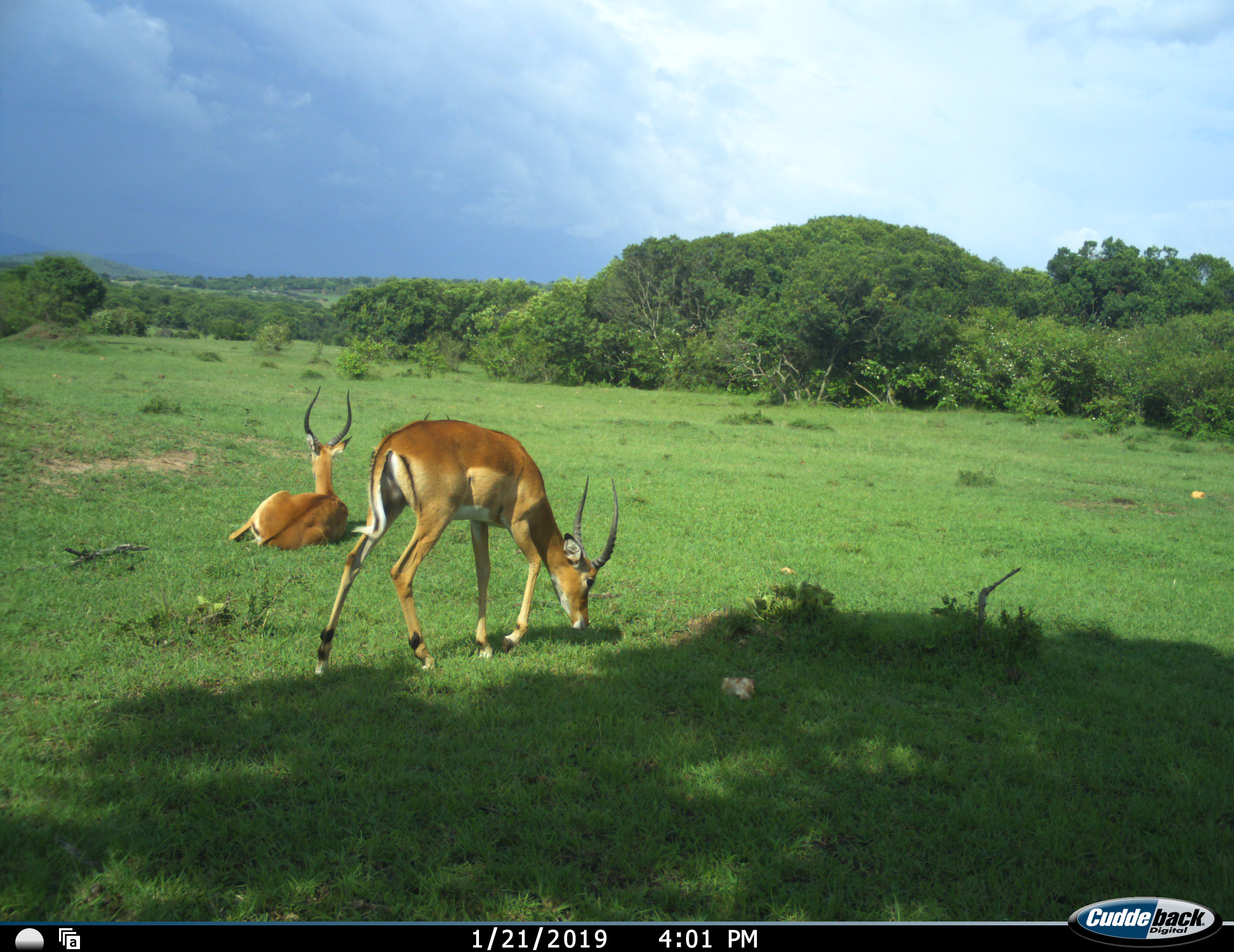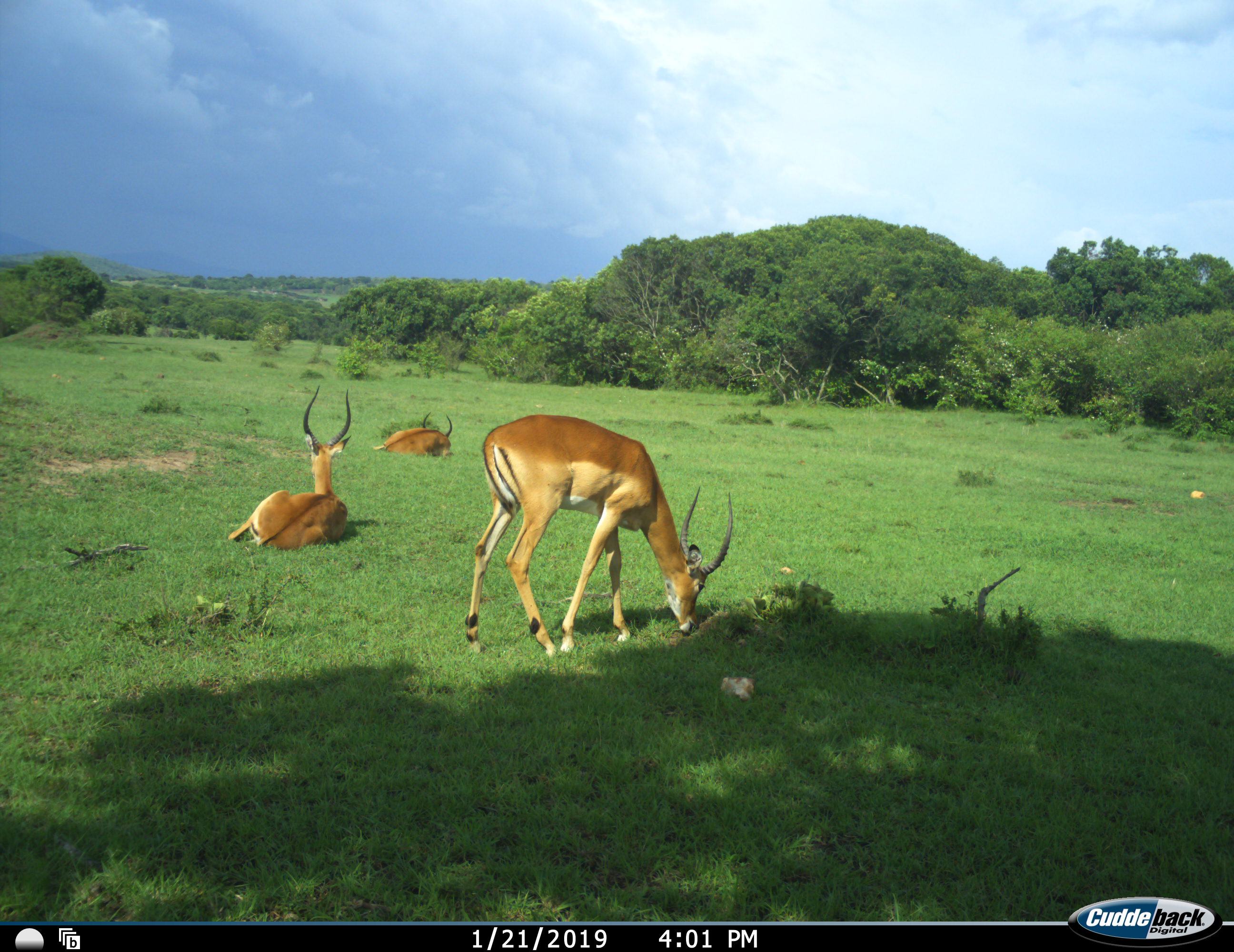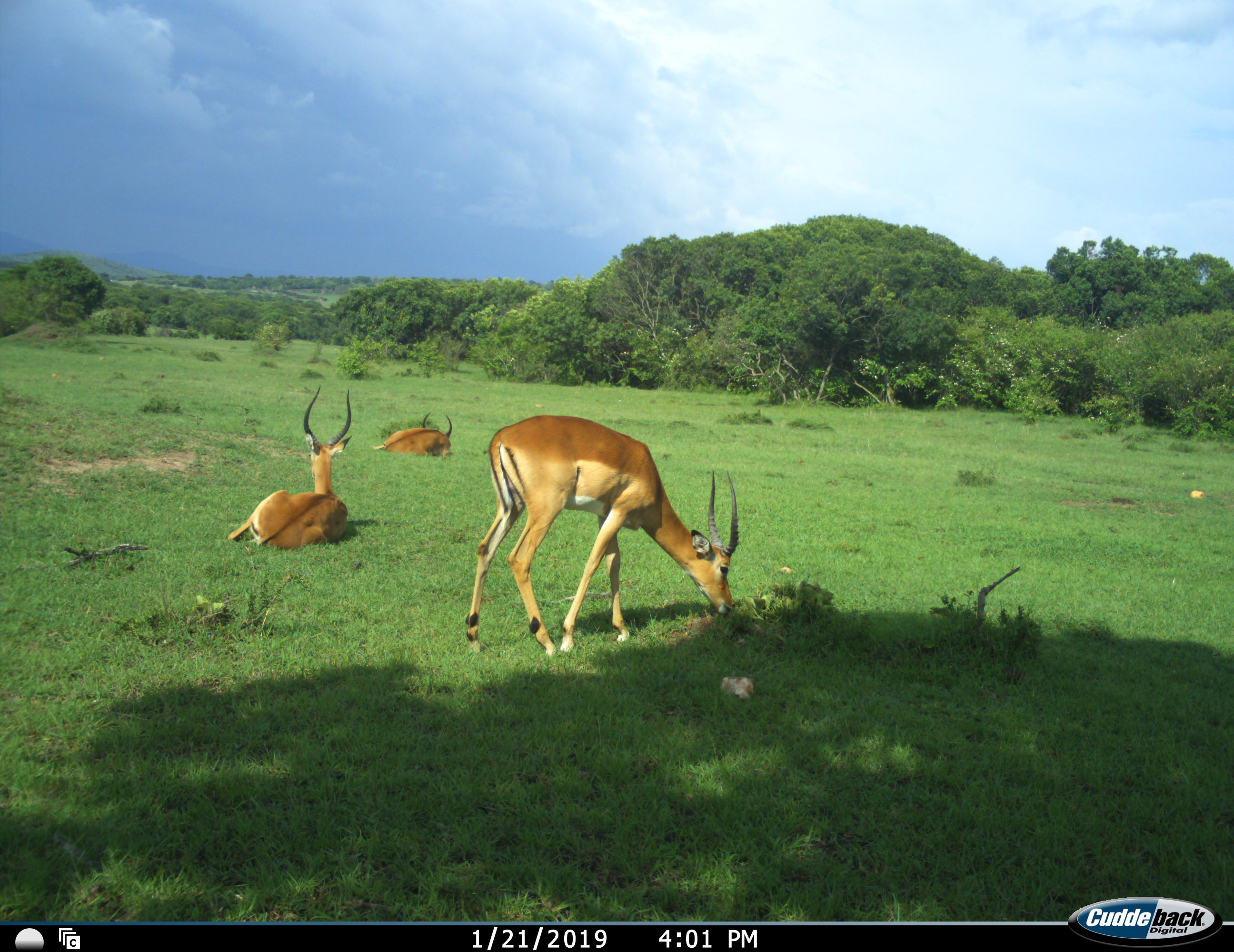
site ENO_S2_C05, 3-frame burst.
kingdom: Animalia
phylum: Chordata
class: Mammalia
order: Artiodactyla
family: Bovidae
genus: Aepyceros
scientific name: Aepyceros melampus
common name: impala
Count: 3.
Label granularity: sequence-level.